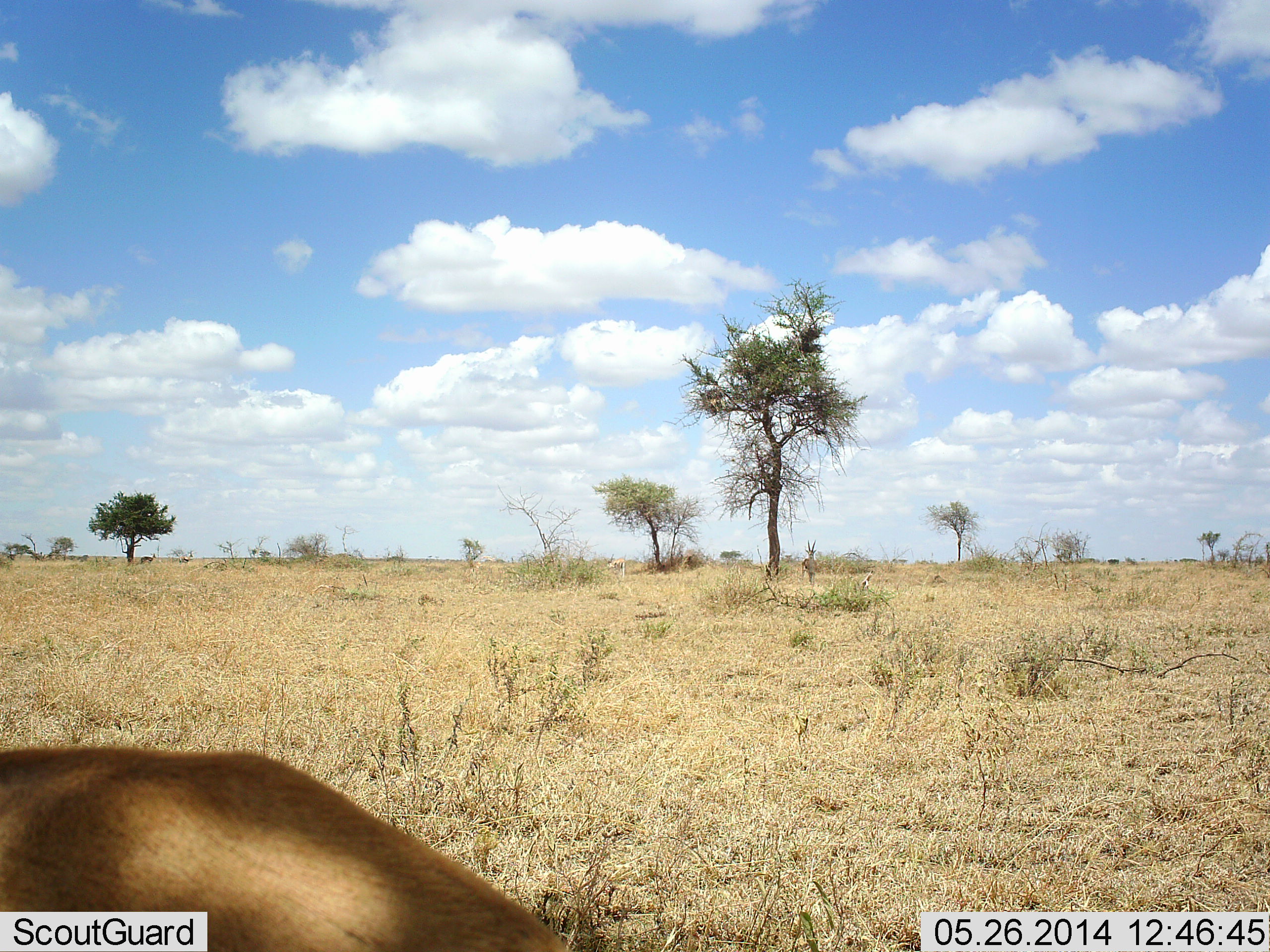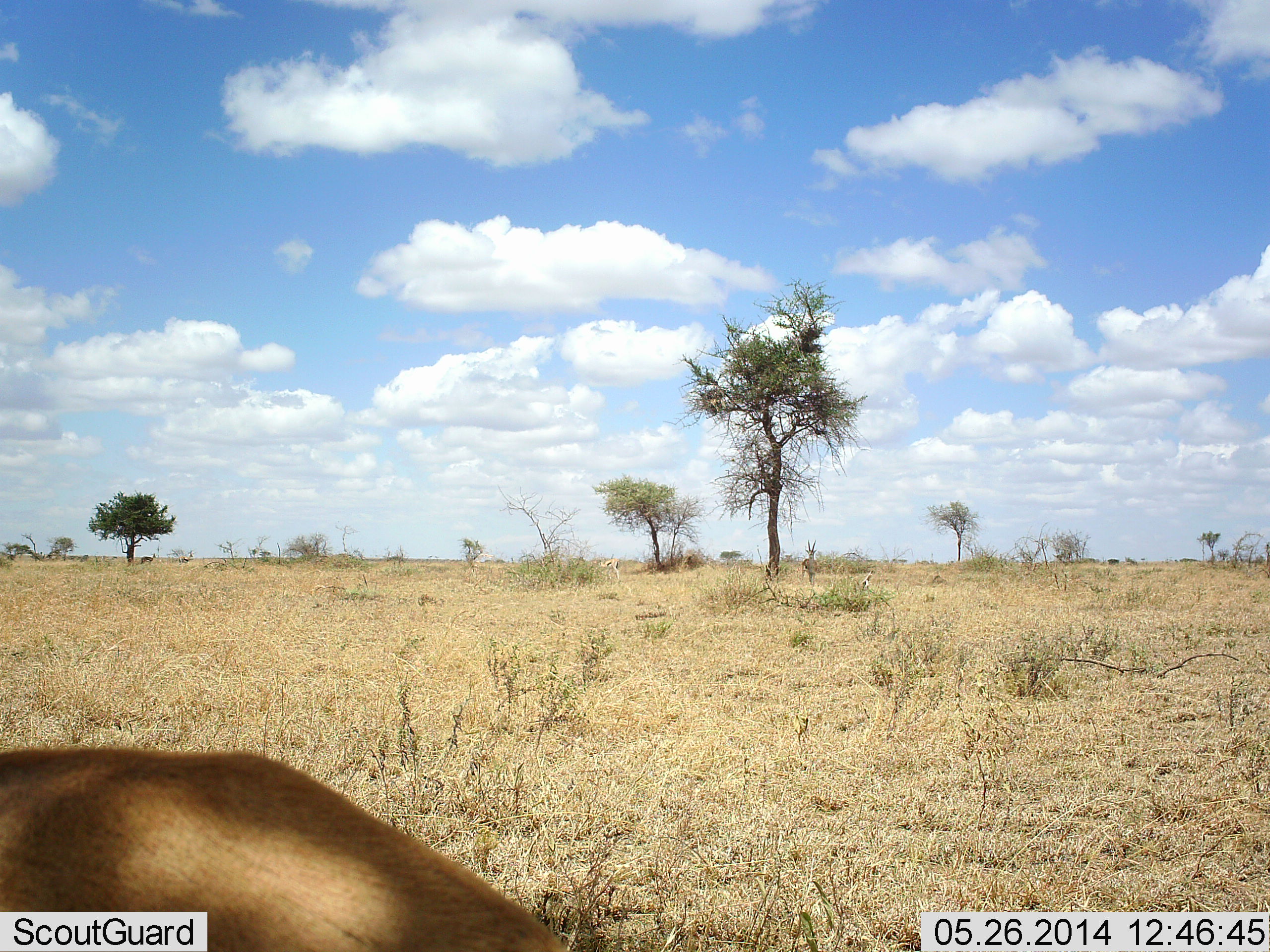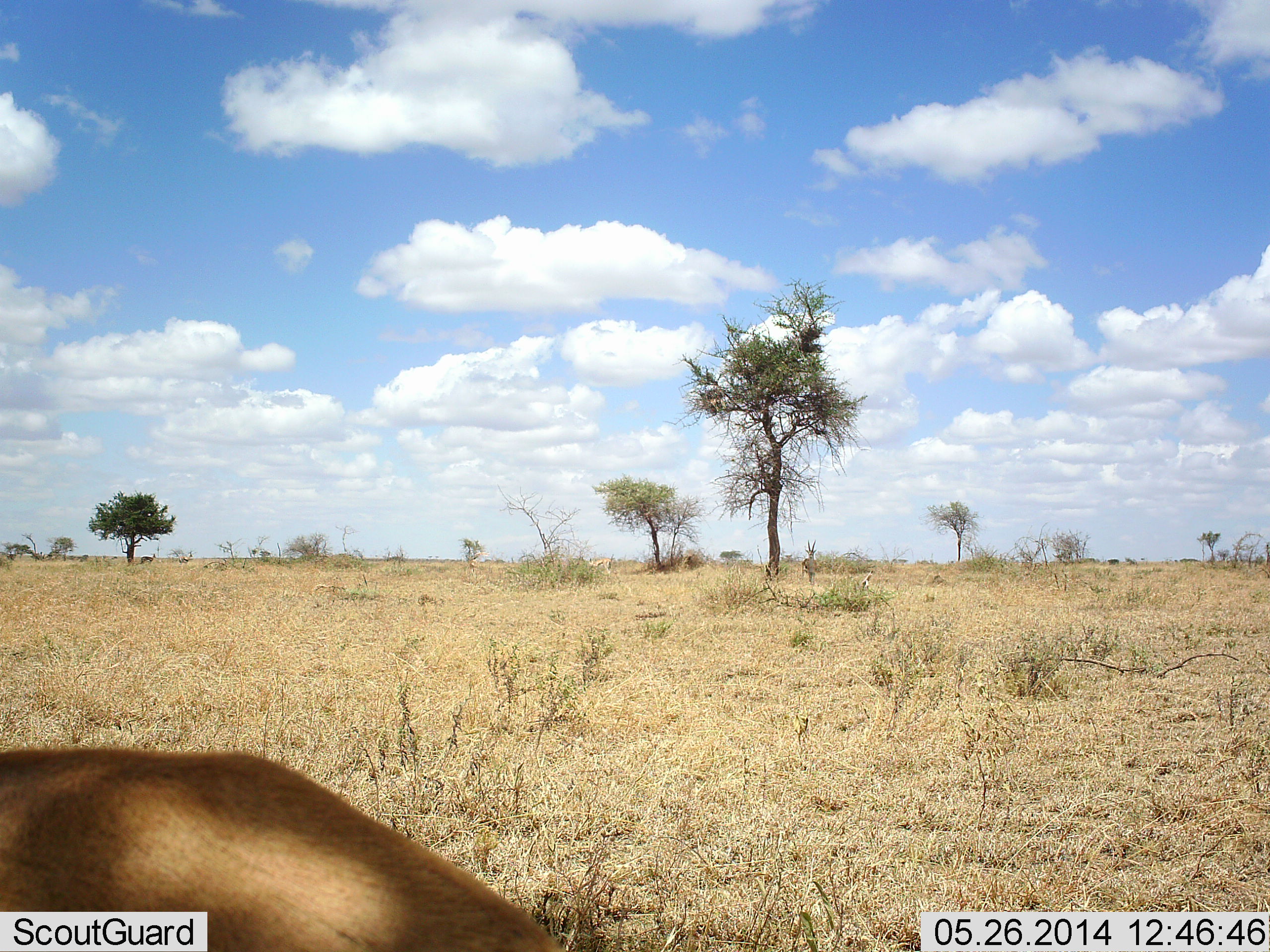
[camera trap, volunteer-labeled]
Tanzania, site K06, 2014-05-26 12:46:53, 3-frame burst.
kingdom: Animalia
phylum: Chordata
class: Mammalia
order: Artiodactyla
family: Bovidae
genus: Eudorcas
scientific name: Eudorcas thomsonii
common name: thomson's gazelle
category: gazellethomsons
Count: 1.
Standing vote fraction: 50%.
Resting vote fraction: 10%.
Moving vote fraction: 20%.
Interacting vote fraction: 0%.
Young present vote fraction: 0%.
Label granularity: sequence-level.